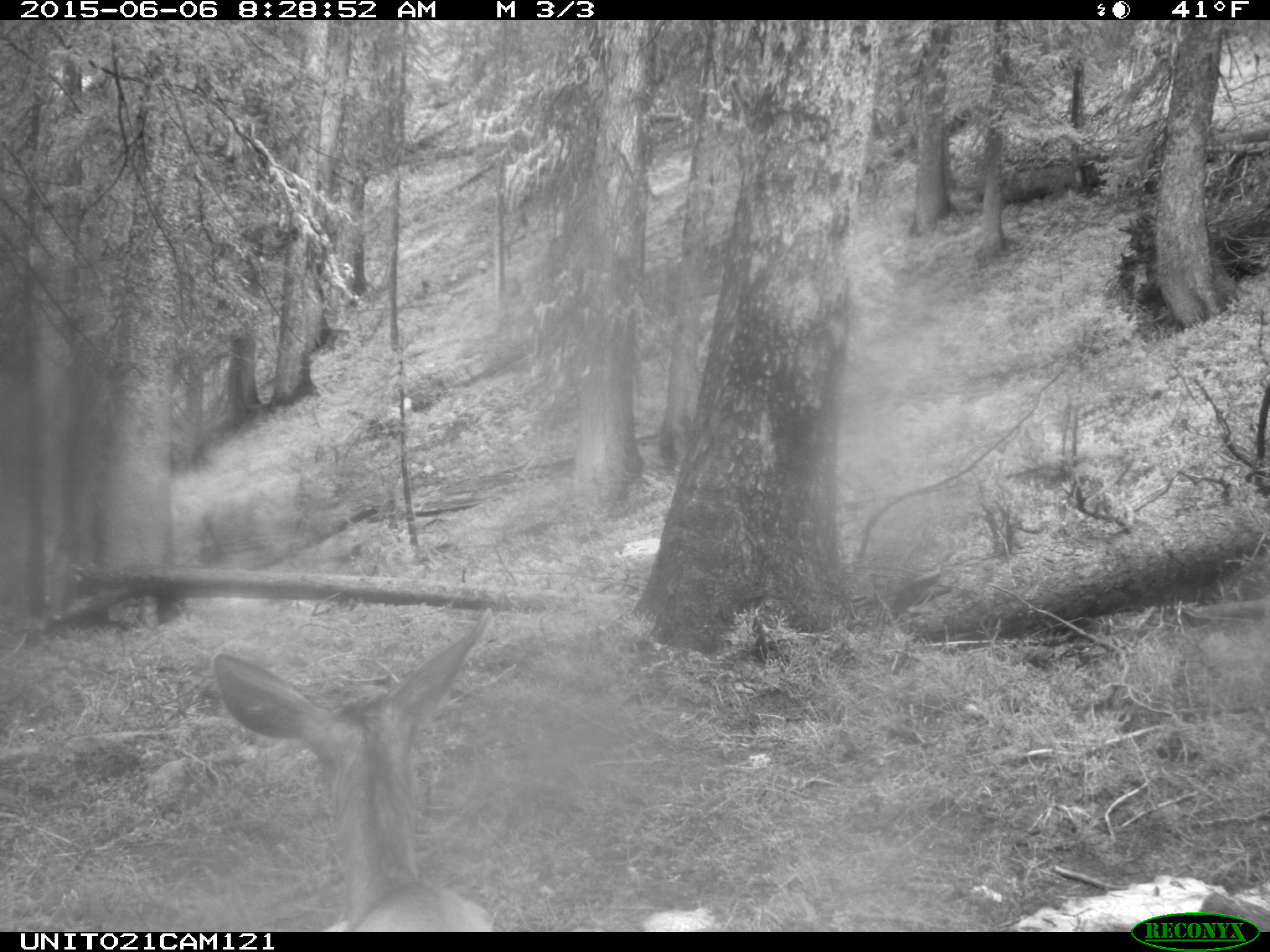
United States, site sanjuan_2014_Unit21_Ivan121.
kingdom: Animalia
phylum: Chordata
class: Mammalia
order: Artiodactyla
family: Cervidae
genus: Odocoileus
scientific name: Odocoileus hemionus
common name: mule deer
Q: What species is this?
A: Odocoileus hemionus (mule deer).